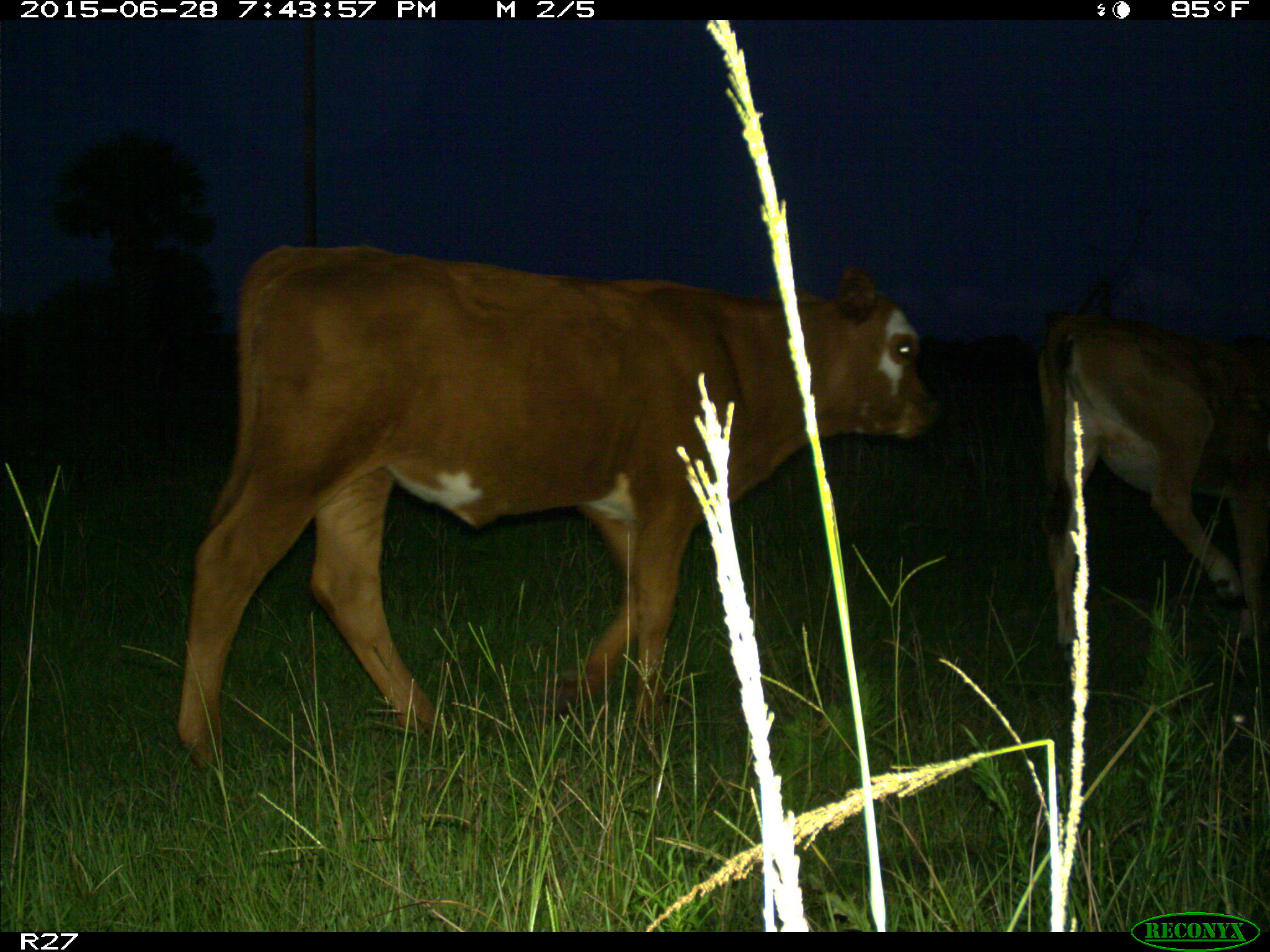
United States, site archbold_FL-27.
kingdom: Animalia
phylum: Chordata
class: Mammalia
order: Artiodactyla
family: Bovidae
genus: Bos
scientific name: Bos taurus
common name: domestic cow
Bos taurus (domestic cow).